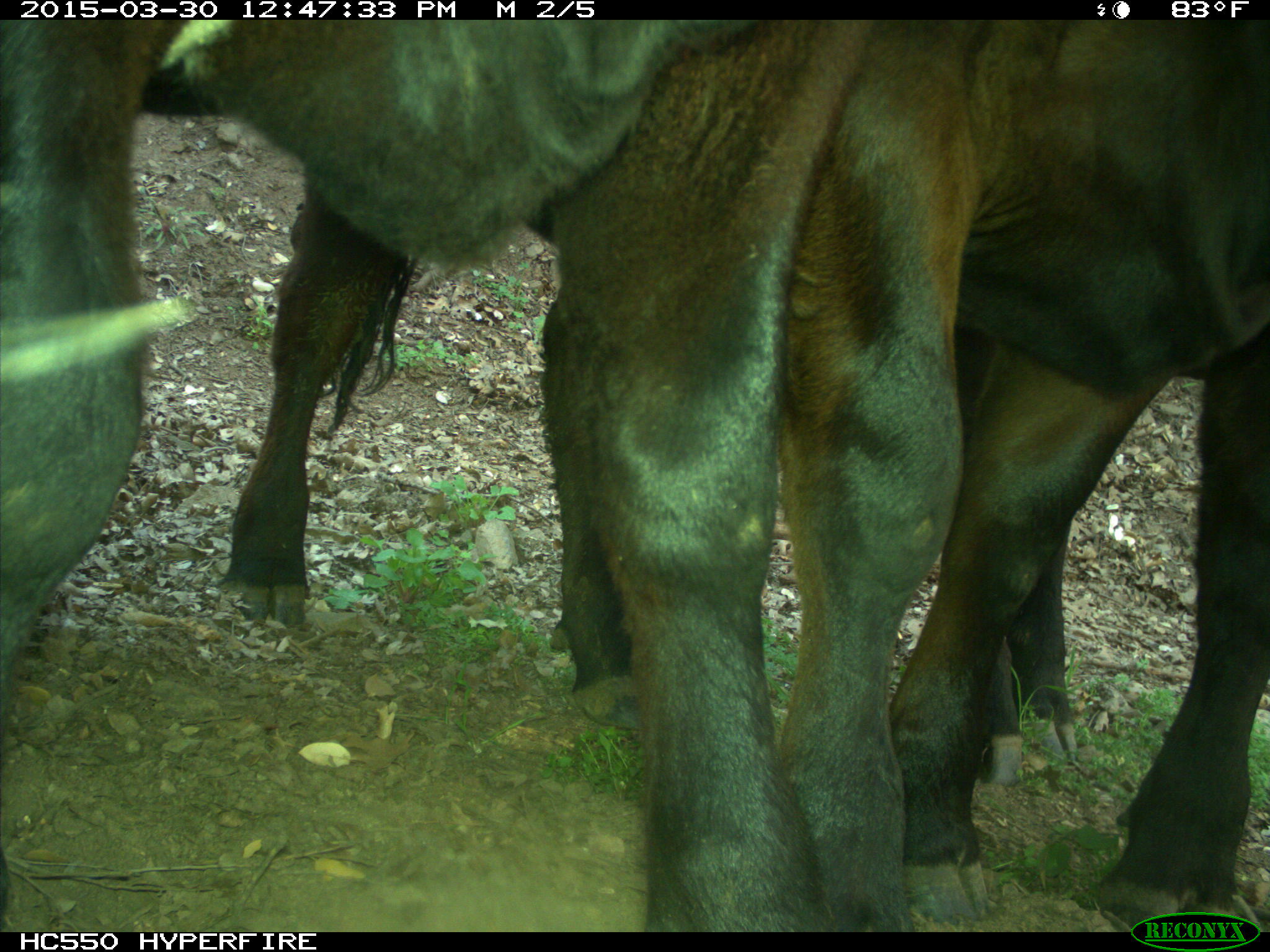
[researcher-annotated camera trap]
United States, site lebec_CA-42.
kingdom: Animalia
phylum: Chordata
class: Mammalia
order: Artiodactyla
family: Bovidae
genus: Bos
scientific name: Bos taurus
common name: domestic cow